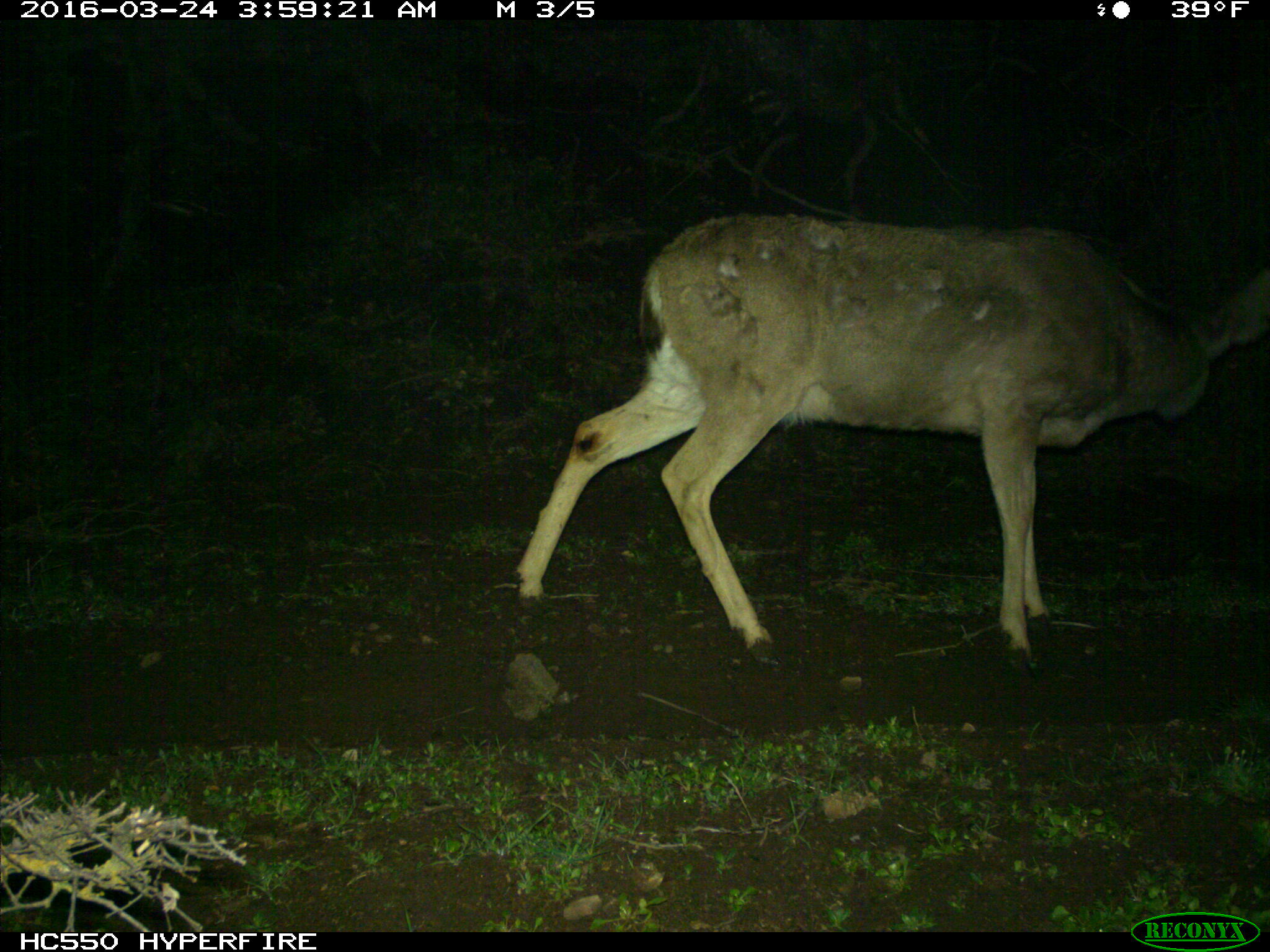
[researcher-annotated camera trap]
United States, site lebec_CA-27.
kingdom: Animalia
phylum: Chordata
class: Mammalia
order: Artiodactyla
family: Cervidae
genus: Odocoileus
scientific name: Odocoileus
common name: deer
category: unidentified deer